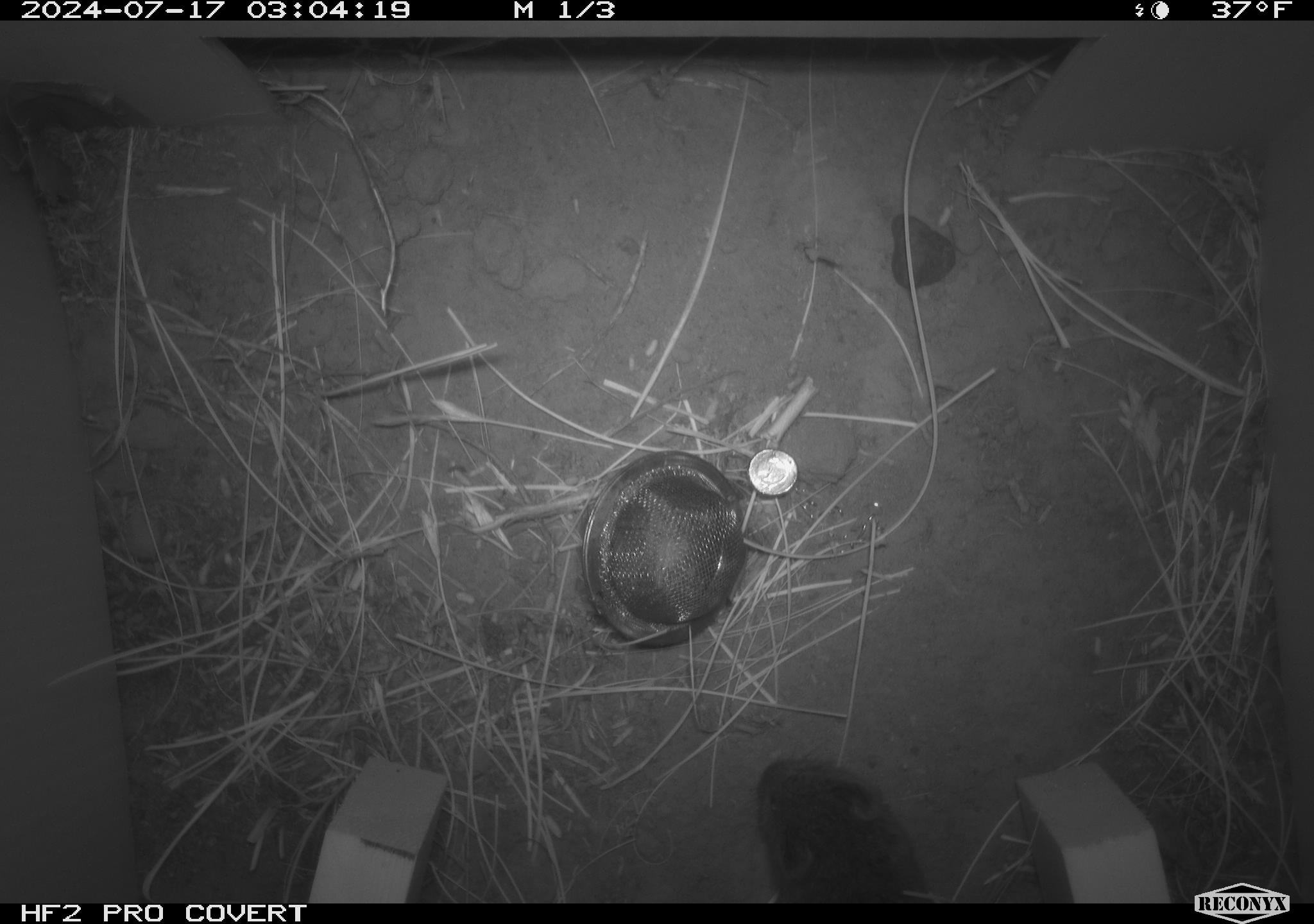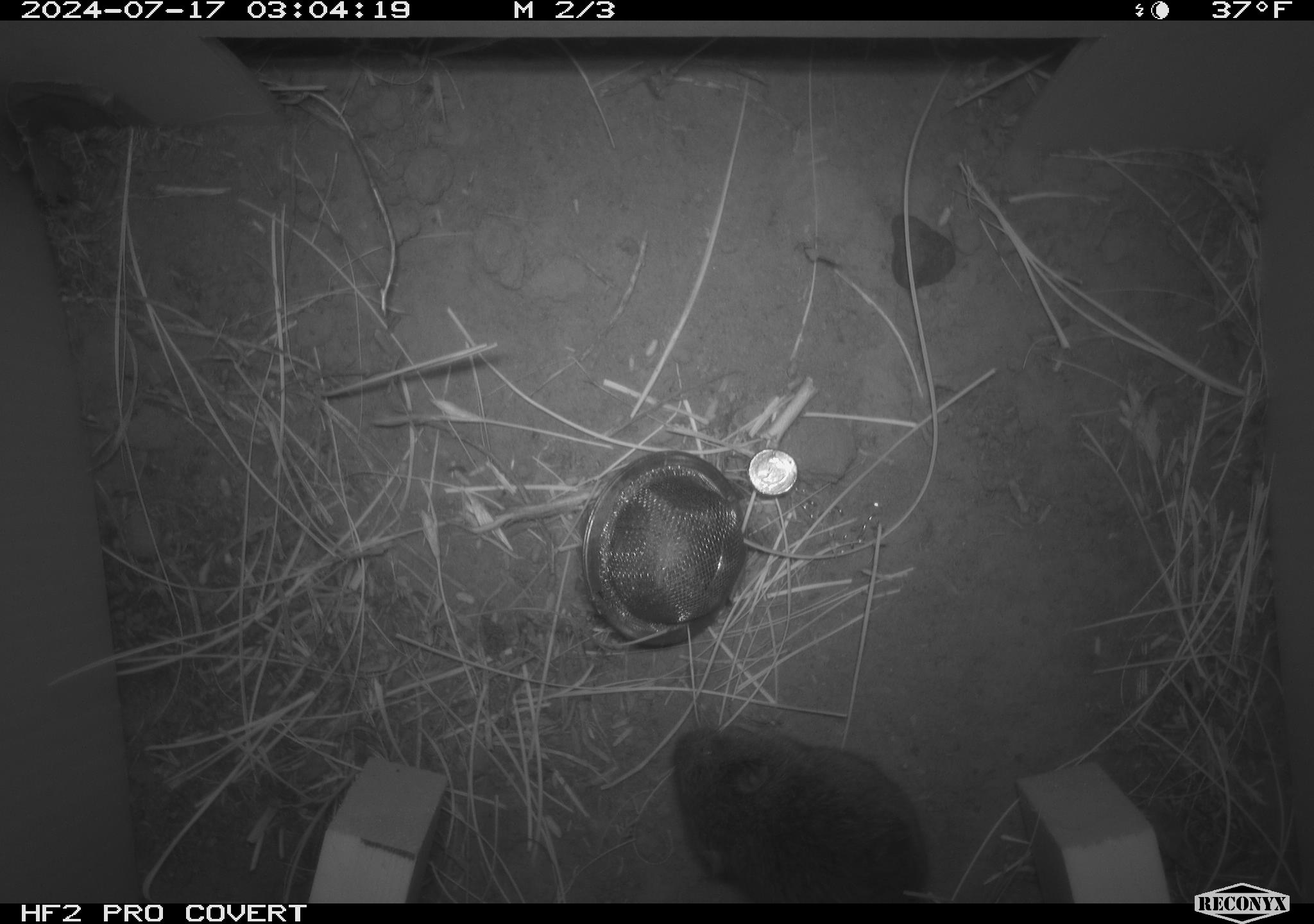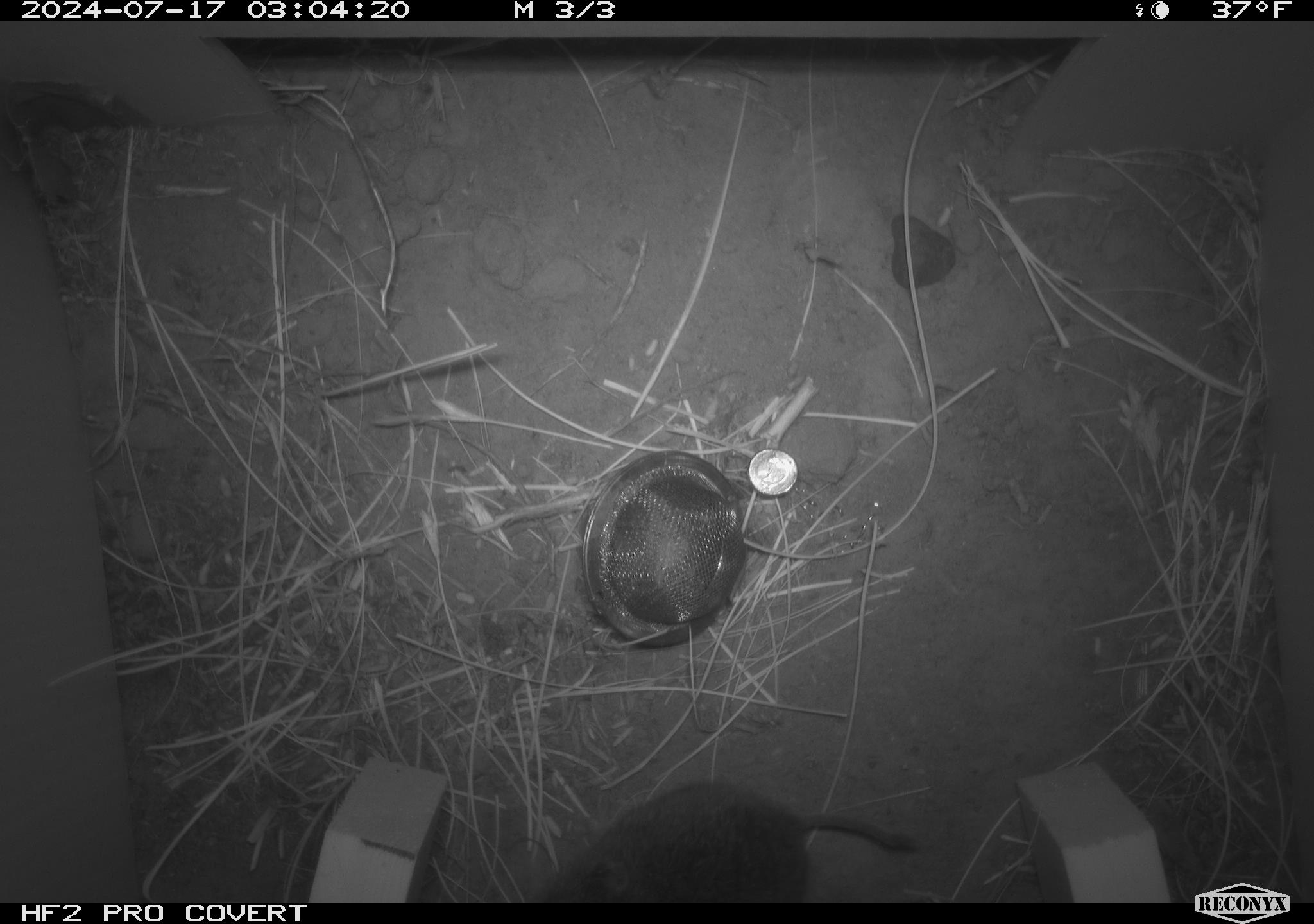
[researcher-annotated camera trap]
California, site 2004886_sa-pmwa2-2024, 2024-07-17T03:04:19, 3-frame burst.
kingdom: Animalia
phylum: Chordata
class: Mammalia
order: Rodentia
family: Cricetidae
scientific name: Arvicolinae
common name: voles, lemmings, and muskrats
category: arvicolinae subfamily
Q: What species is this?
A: Arvicolinae subfamily (voles, lemmings, and muskrats) (Arvicolinae).